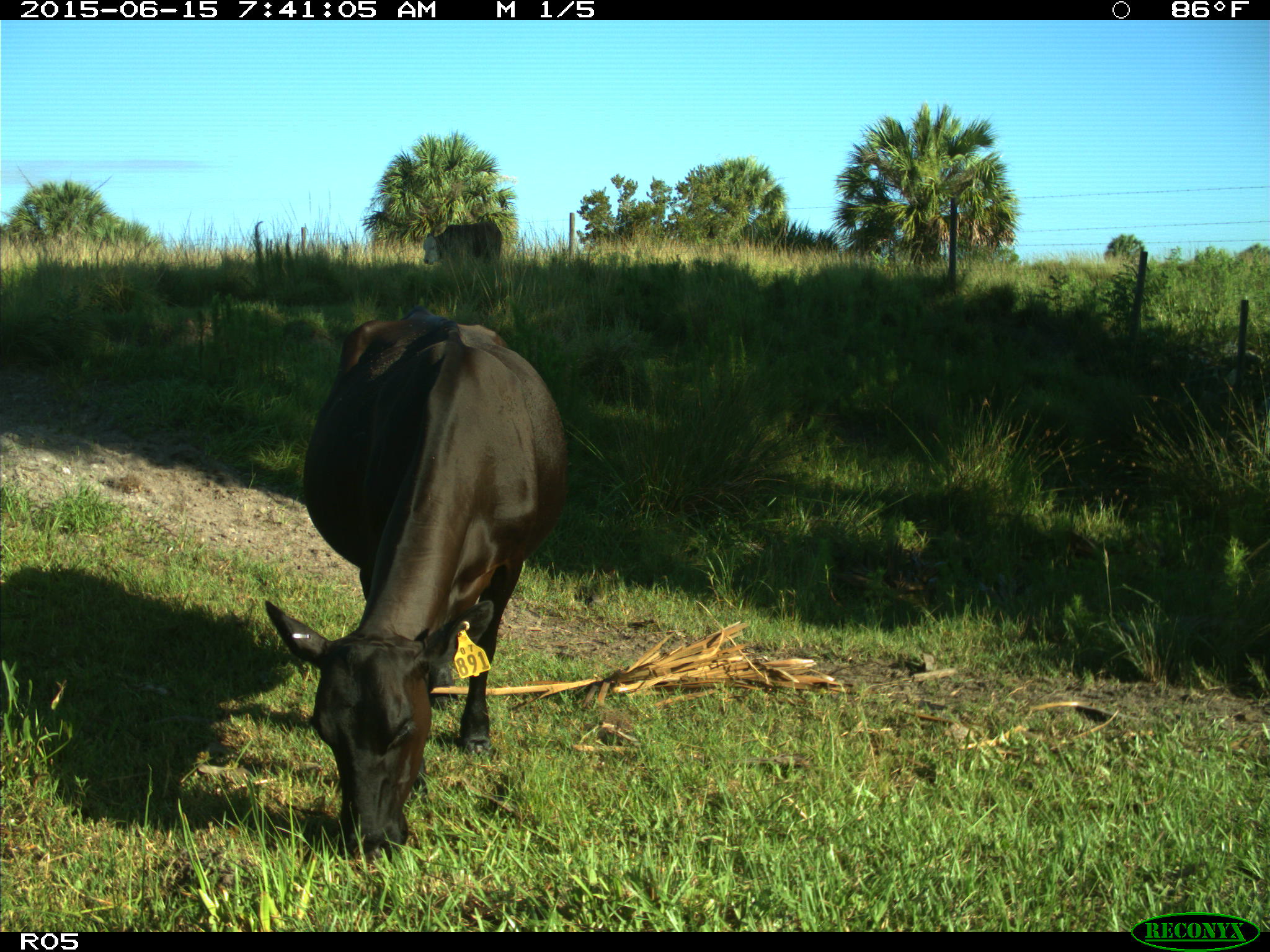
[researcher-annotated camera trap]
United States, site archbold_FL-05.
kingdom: Animalia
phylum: Chordata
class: Mammalia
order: Artiodactyla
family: Bovidae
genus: Bos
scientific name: Bos taurus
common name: domestic cow